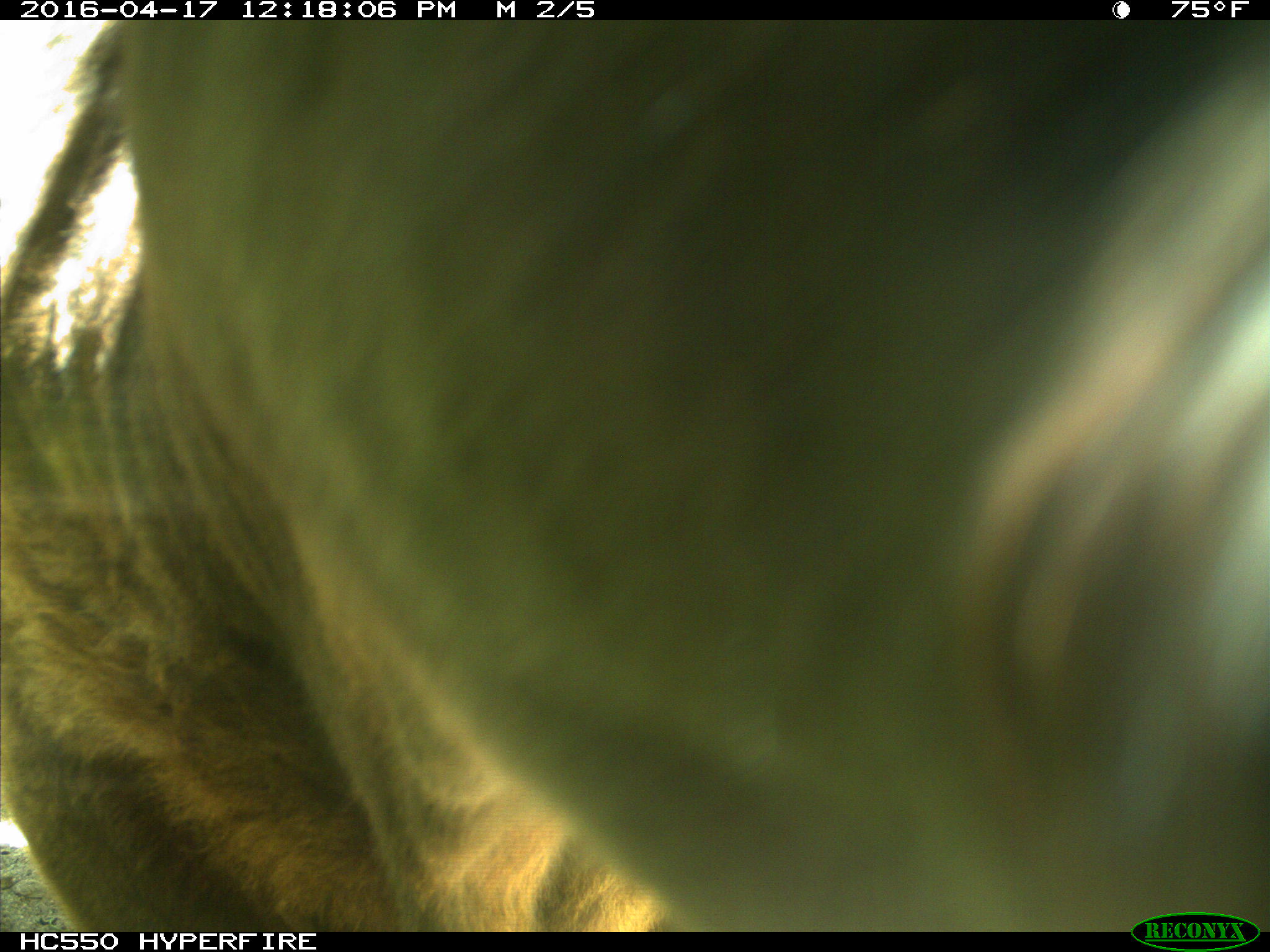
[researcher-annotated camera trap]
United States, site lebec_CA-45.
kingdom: Animalia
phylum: Chordata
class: Mammalia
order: Artiodactyla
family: Bovidae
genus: Bos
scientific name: Bos taurus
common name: domestic cow